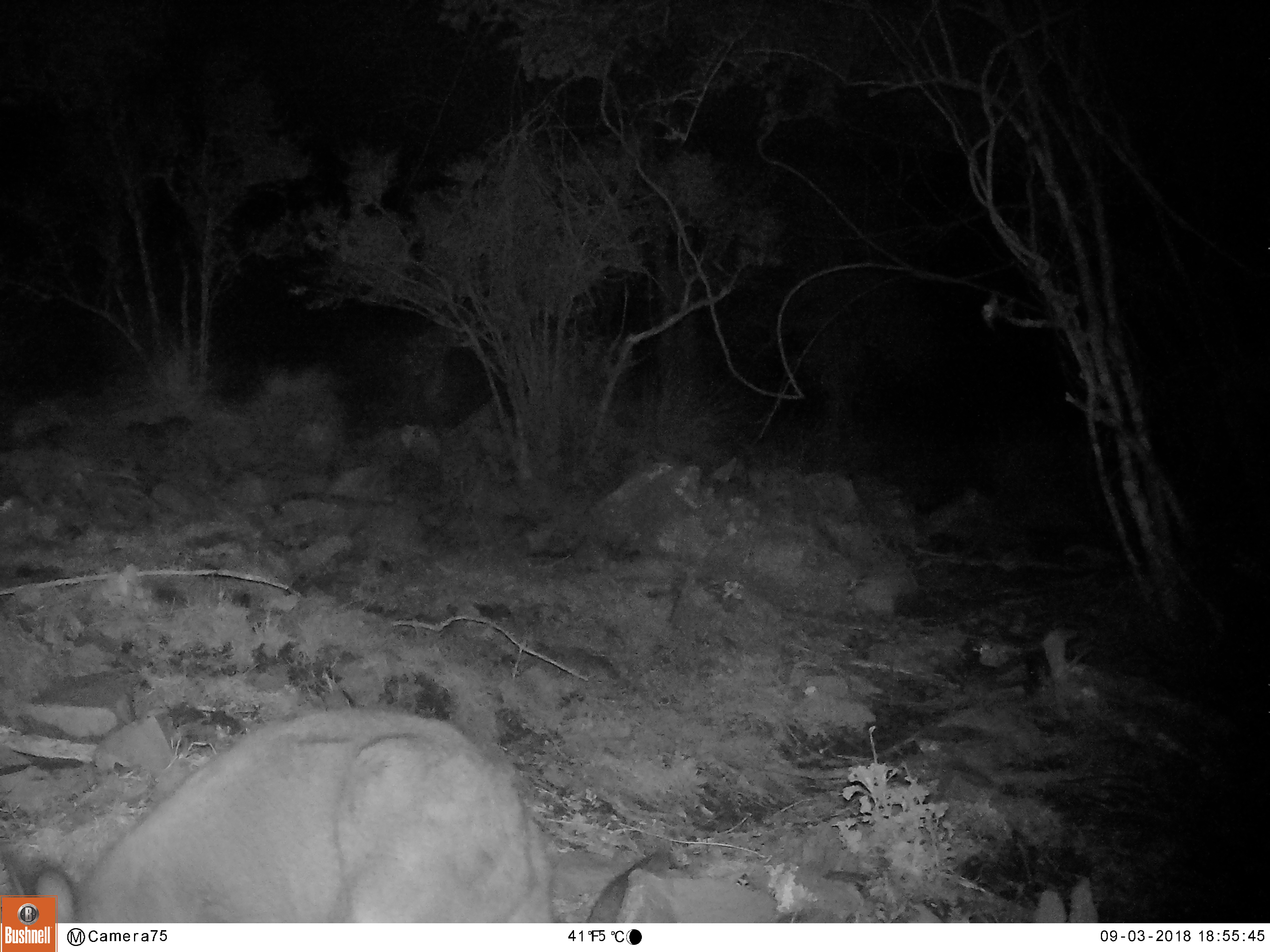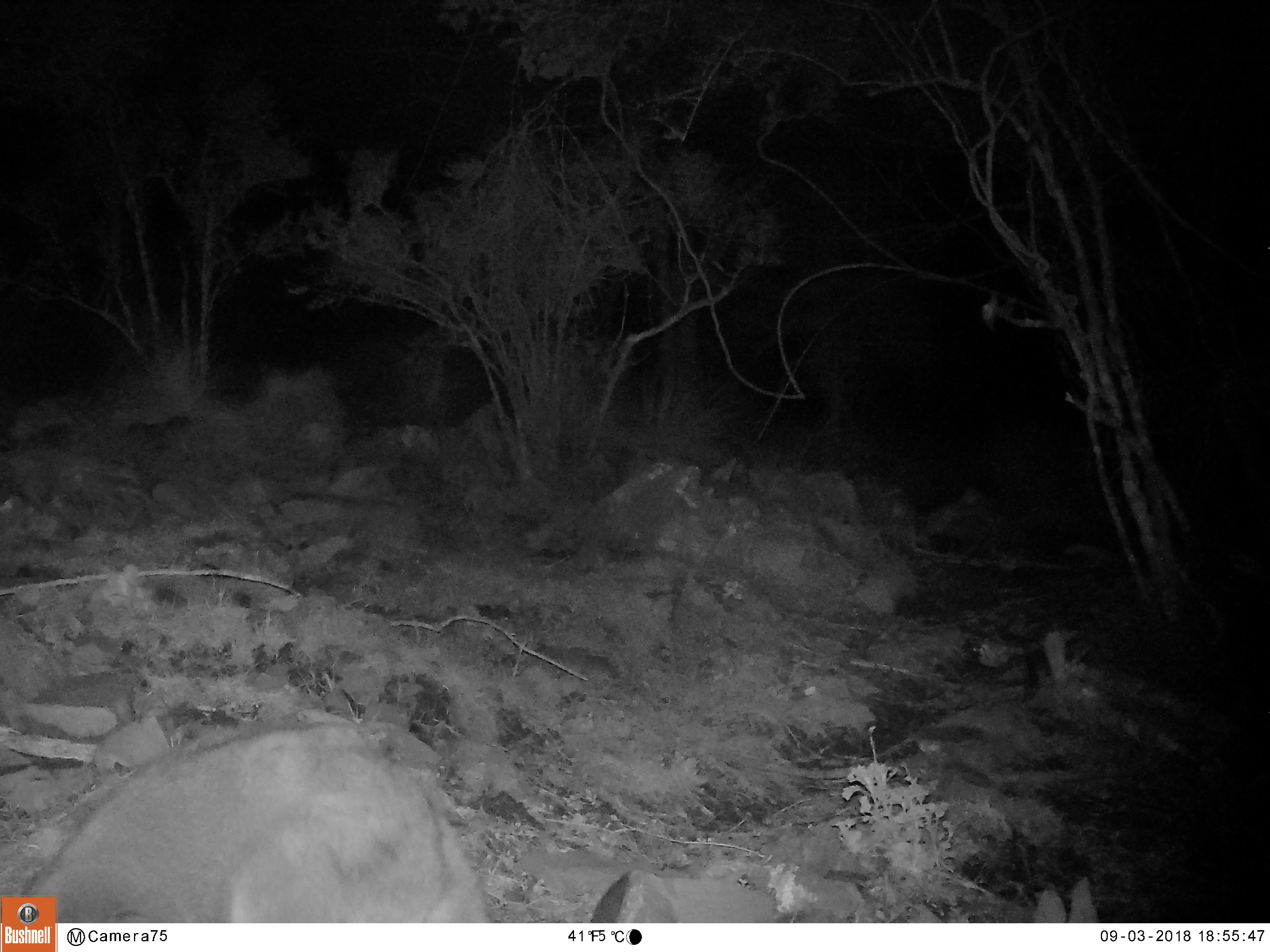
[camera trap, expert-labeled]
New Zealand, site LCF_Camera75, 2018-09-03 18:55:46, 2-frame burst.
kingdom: Animalia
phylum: Chordata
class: Mammalia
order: Diprotodontia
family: Macropodidae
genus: Notamacropus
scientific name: Notamacropus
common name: wallaby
Wallaby (Notamacropus).